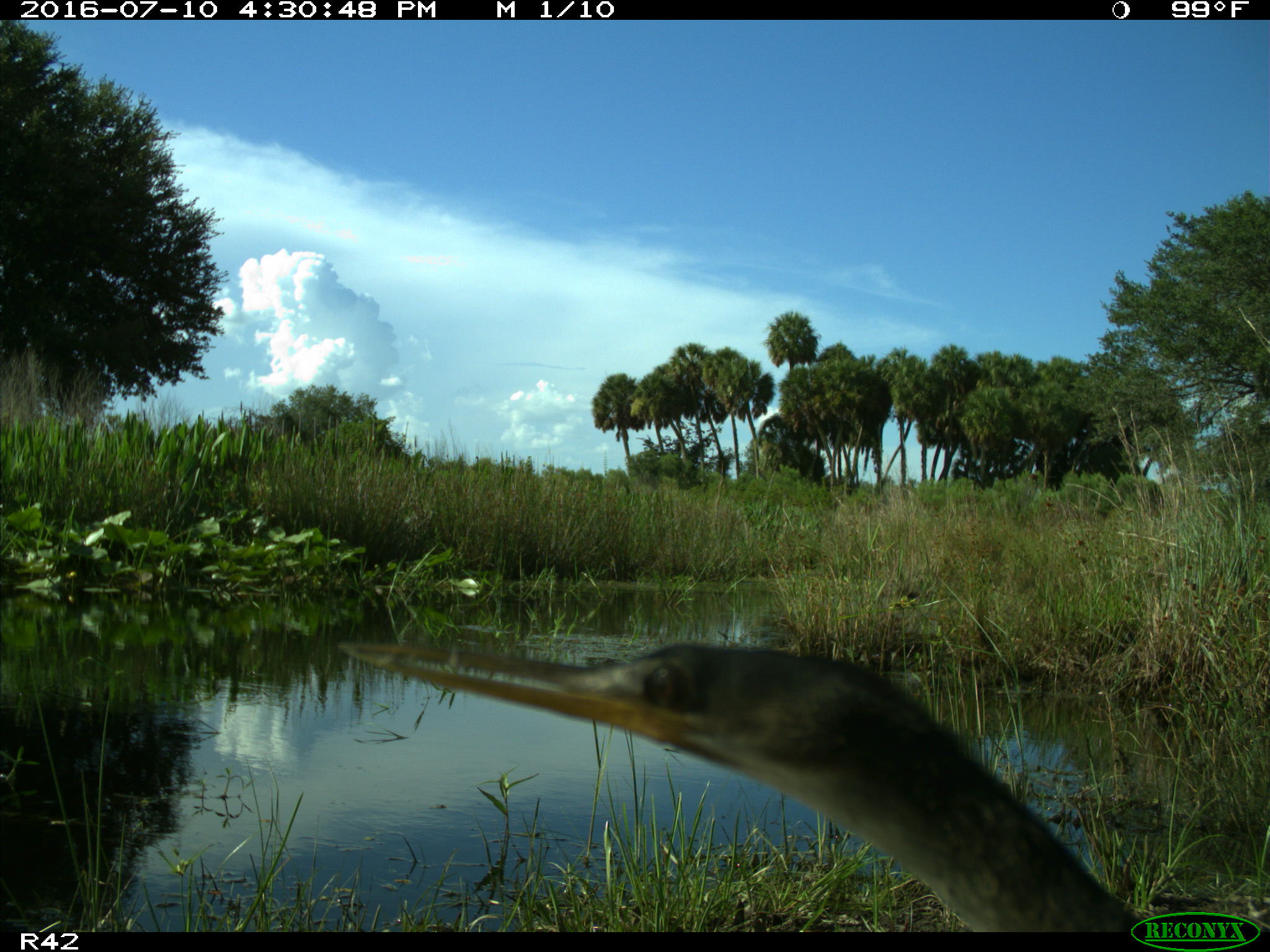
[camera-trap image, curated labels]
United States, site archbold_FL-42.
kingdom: Animalia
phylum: Chordata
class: Aves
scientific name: Aves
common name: birds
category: unidentified bird